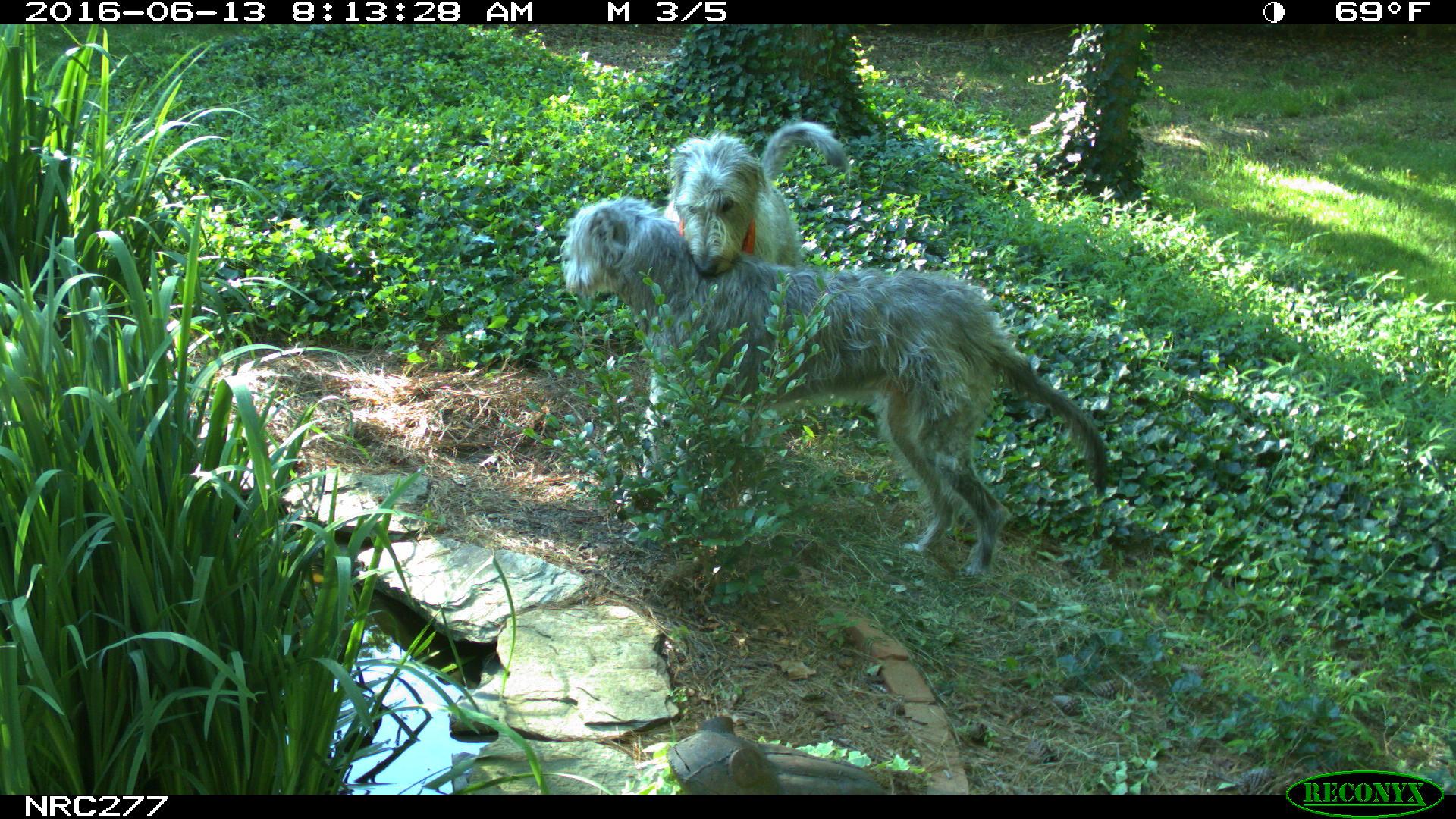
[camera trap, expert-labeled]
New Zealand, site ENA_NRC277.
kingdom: Animalia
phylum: Chordata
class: Mammalia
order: Carnivora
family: Canidae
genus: Canis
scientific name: Canis familiaris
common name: domestic dog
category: dog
Dog (domestic dog) (Canis familiaris).